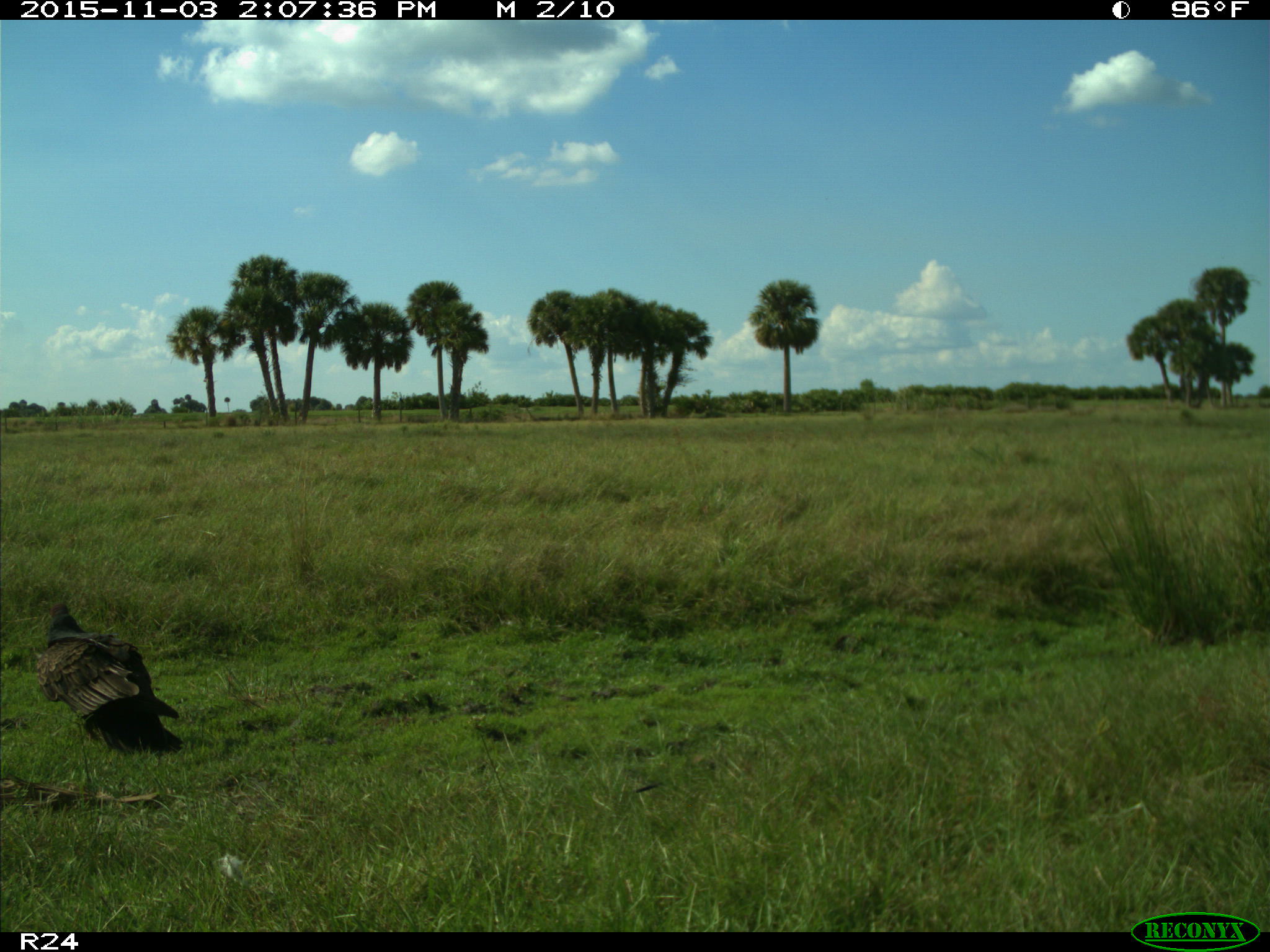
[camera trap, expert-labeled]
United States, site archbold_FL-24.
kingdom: Animalia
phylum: Chordata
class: Aves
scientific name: Aves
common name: birds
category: unidentified bird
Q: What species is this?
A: Unidentified bird (birds) (Aves).